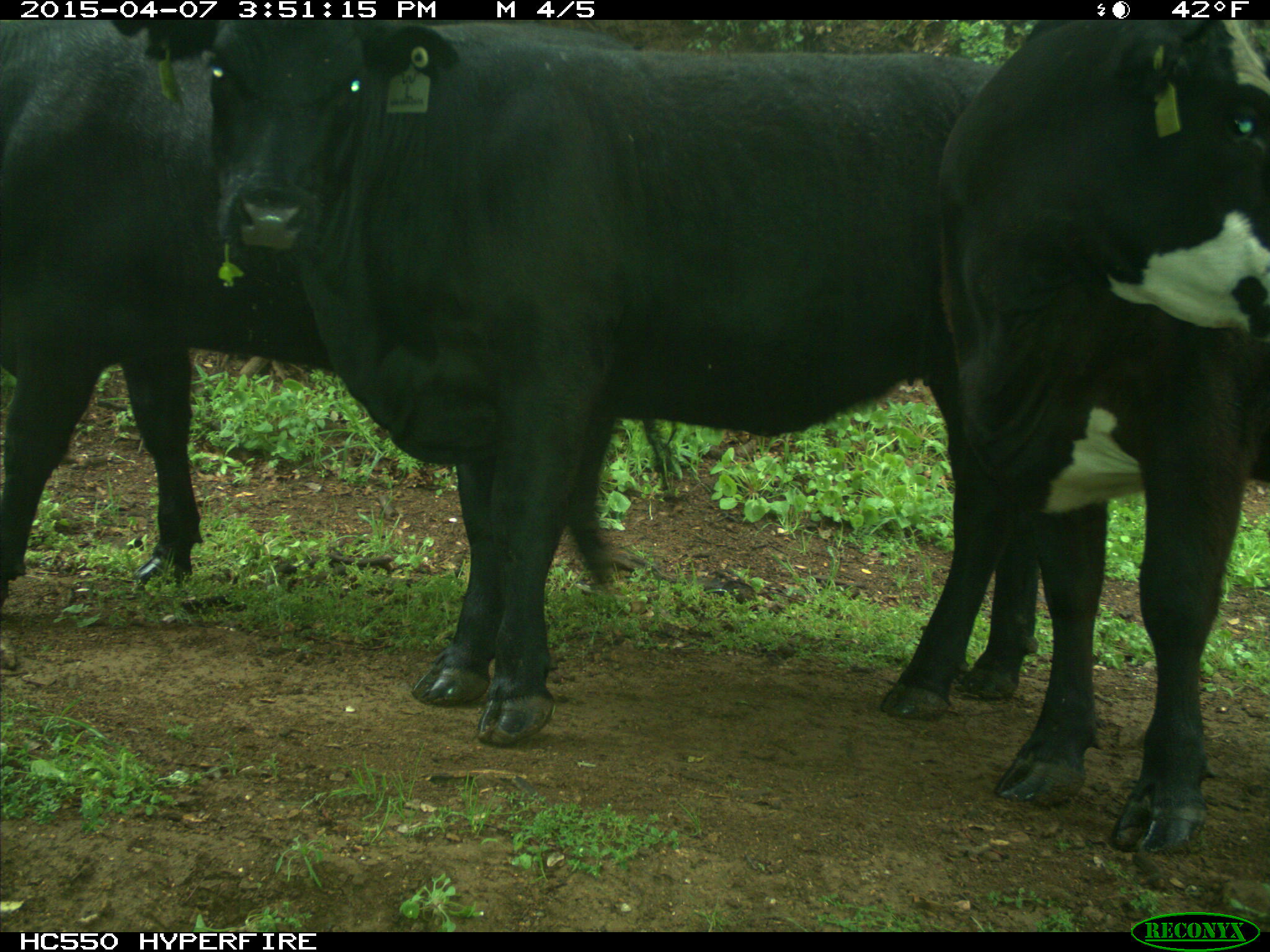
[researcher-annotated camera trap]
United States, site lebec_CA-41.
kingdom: Animalia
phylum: Chordata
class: Mammalia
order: Artiodactyla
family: Bovidae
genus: Bos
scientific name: Bos taurus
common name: domestic cow